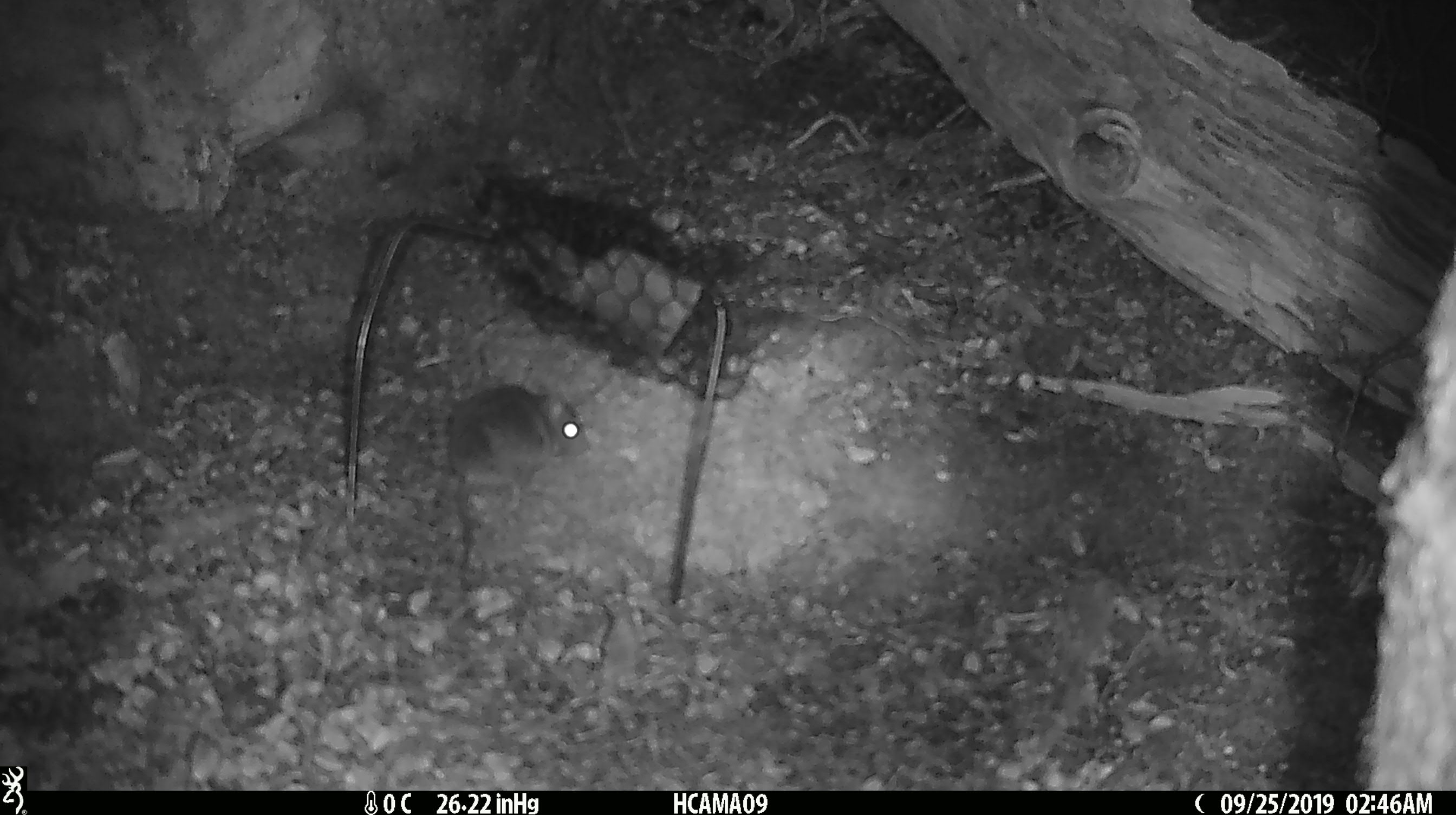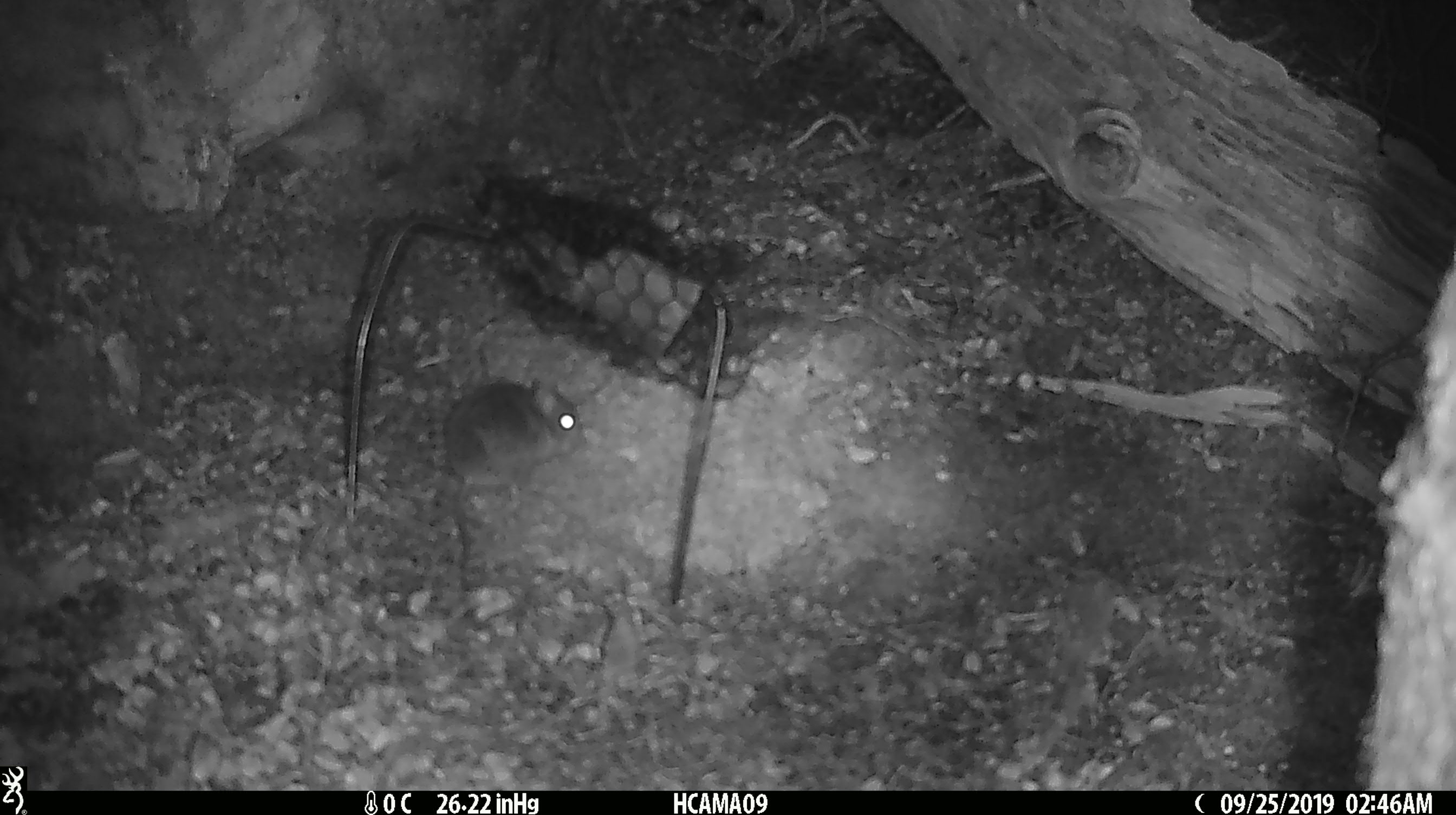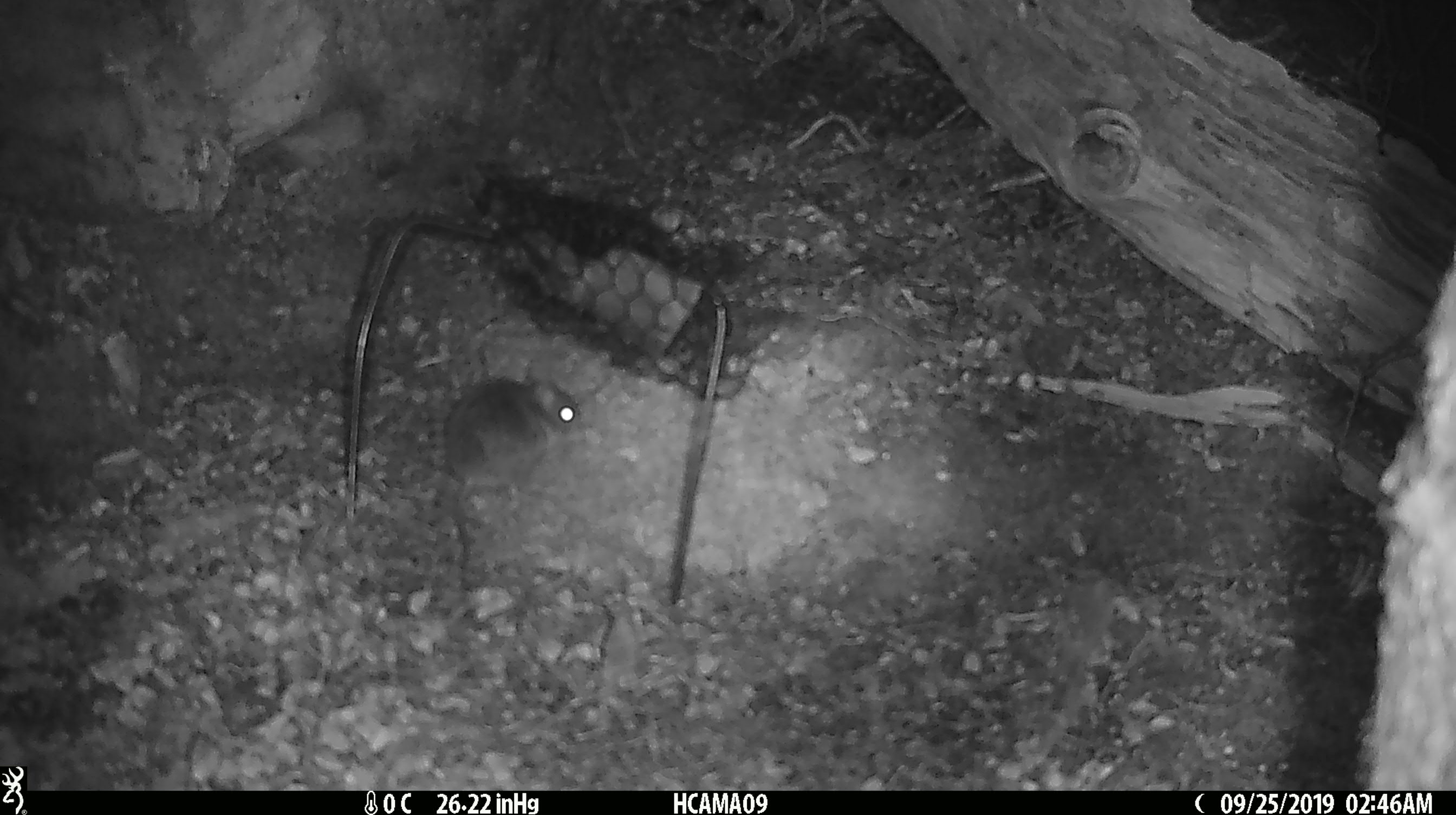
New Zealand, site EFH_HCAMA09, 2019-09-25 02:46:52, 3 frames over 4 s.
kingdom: Animalia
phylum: Chordata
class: Mammalia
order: Rodentia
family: Muridae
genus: Mus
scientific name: Mus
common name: mouse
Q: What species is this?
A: Mouse (Mus).